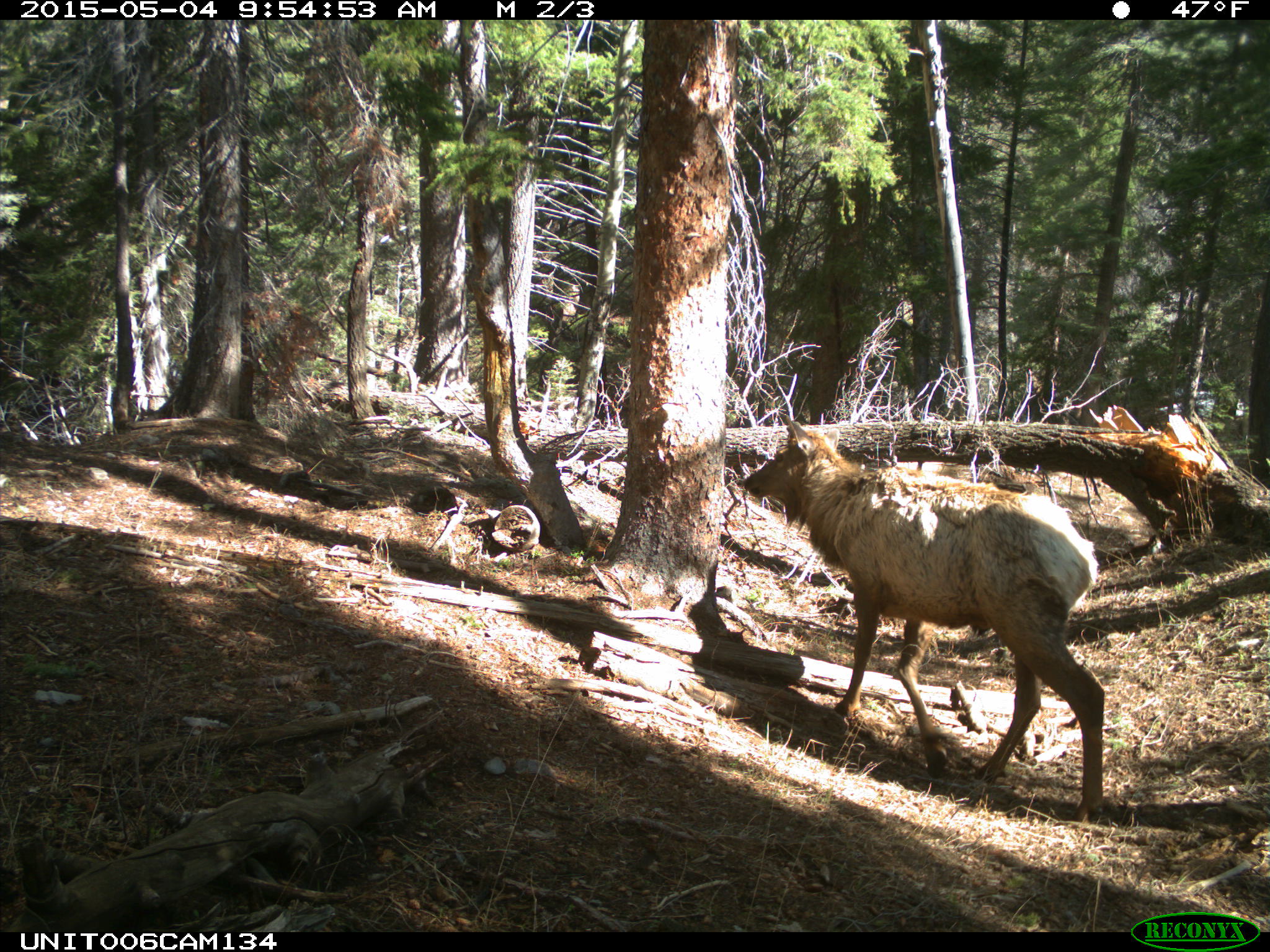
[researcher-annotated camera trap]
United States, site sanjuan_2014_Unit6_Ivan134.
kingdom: Animalia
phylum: Chordata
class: Mammalia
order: Artiodactyla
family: Cervidae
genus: Cervus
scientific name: Cervus elaphus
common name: red deer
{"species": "Cervus elaphus (red deer)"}